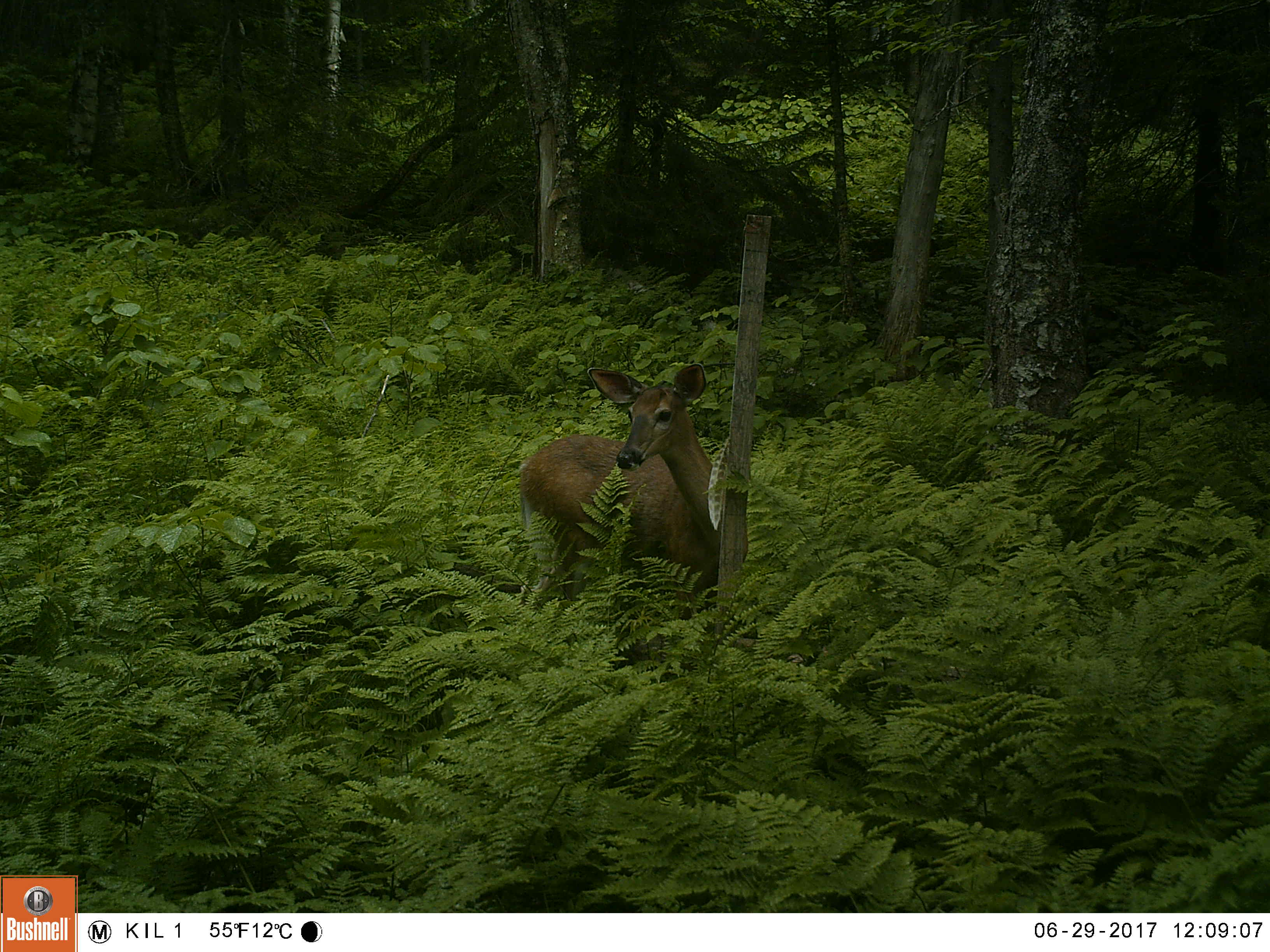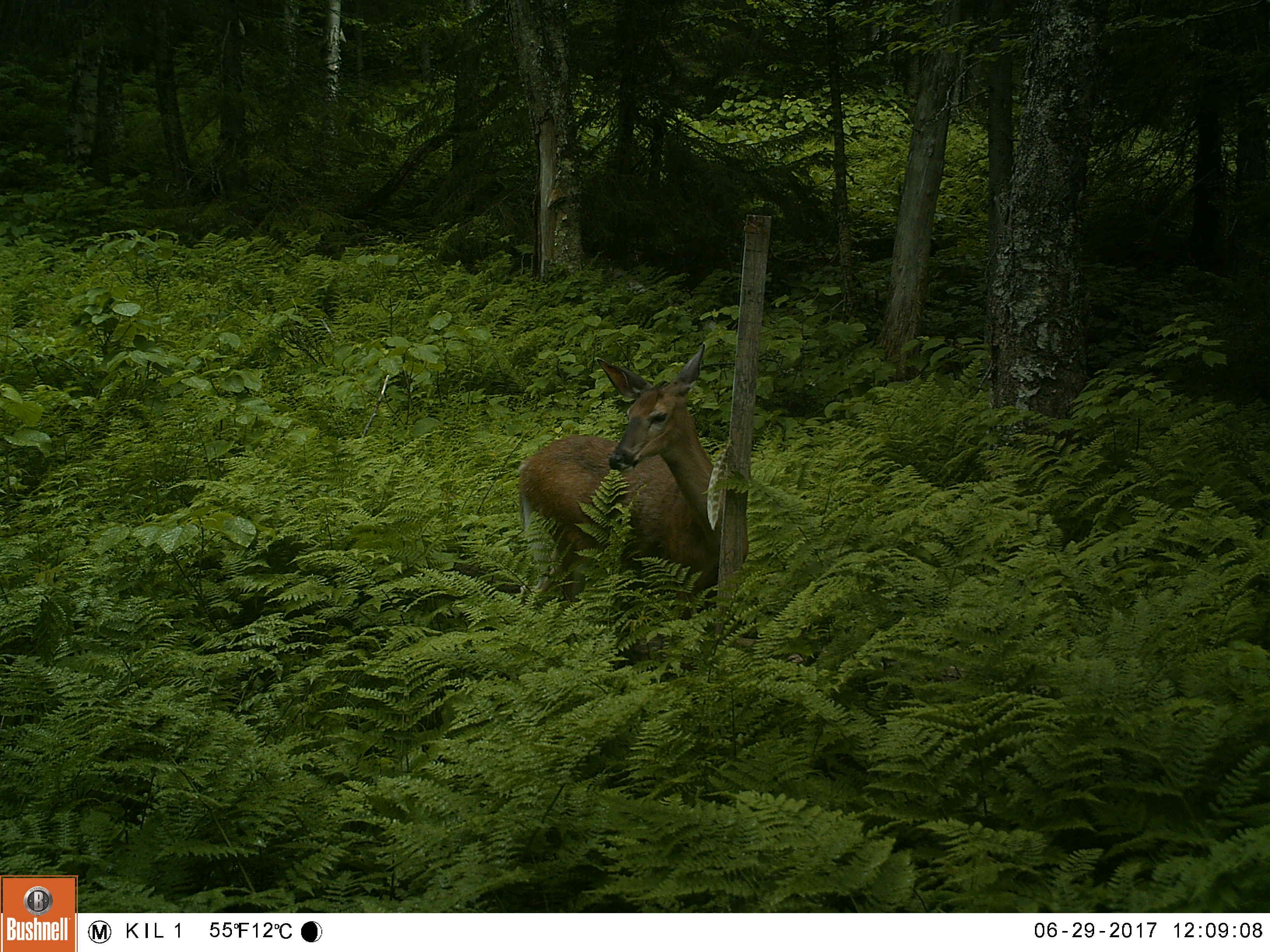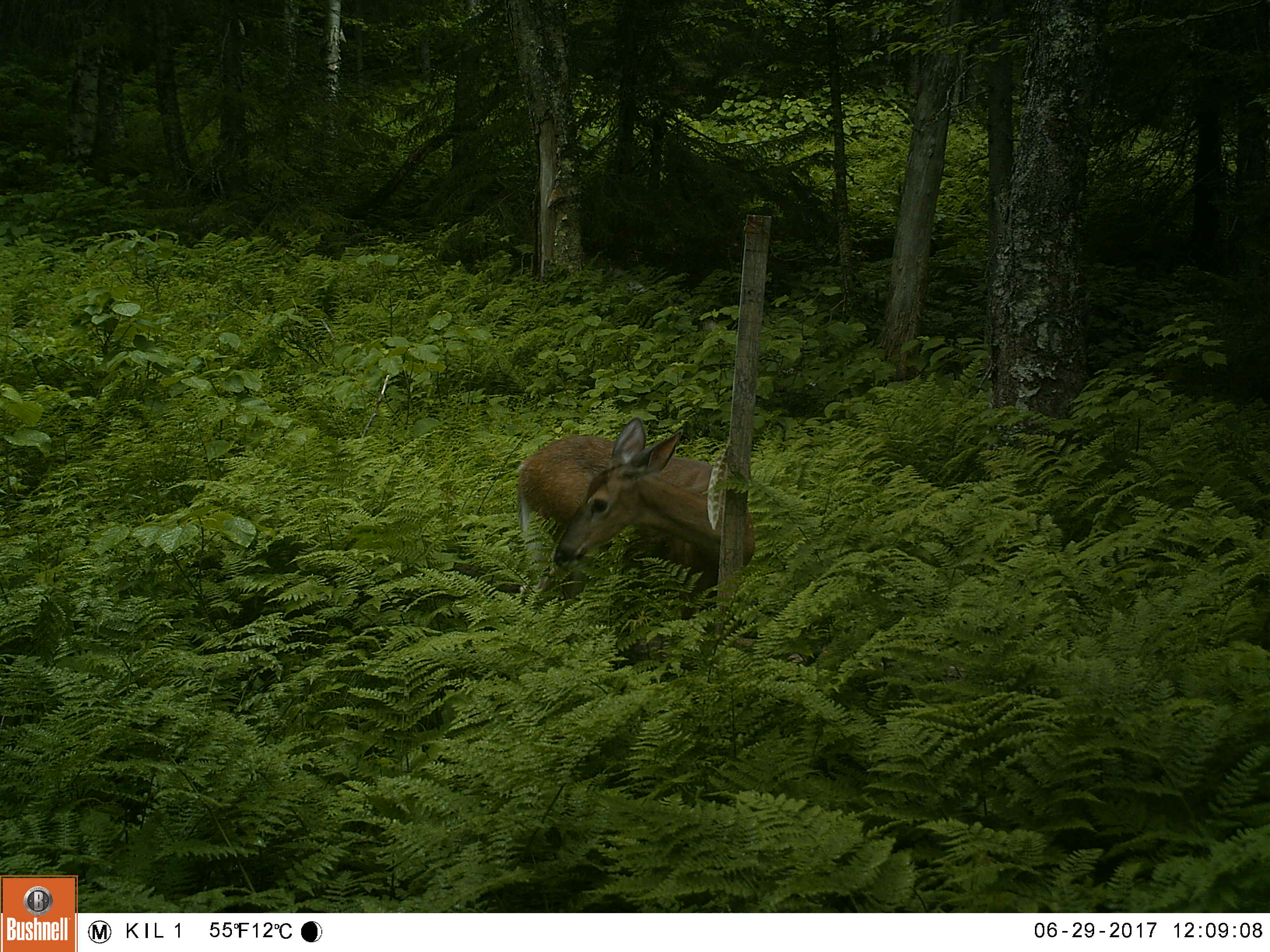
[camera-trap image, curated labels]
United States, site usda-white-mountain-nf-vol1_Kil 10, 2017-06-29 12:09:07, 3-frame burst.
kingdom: Animalia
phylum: Chordata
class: Mammalia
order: Artiodactyla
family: Cervidae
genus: Odocoileus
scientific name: Odocoileus virginianus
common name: white-tailed deer